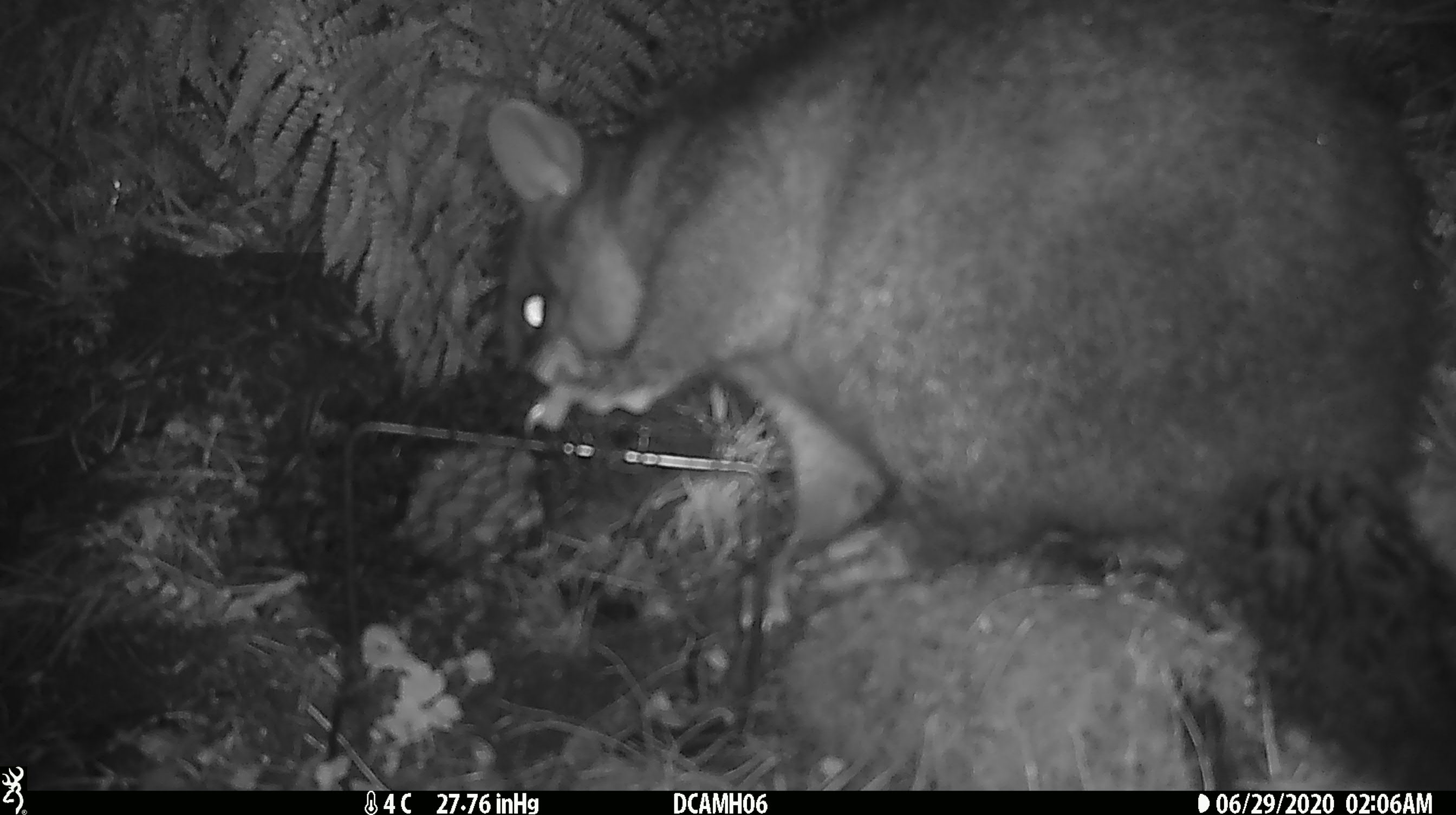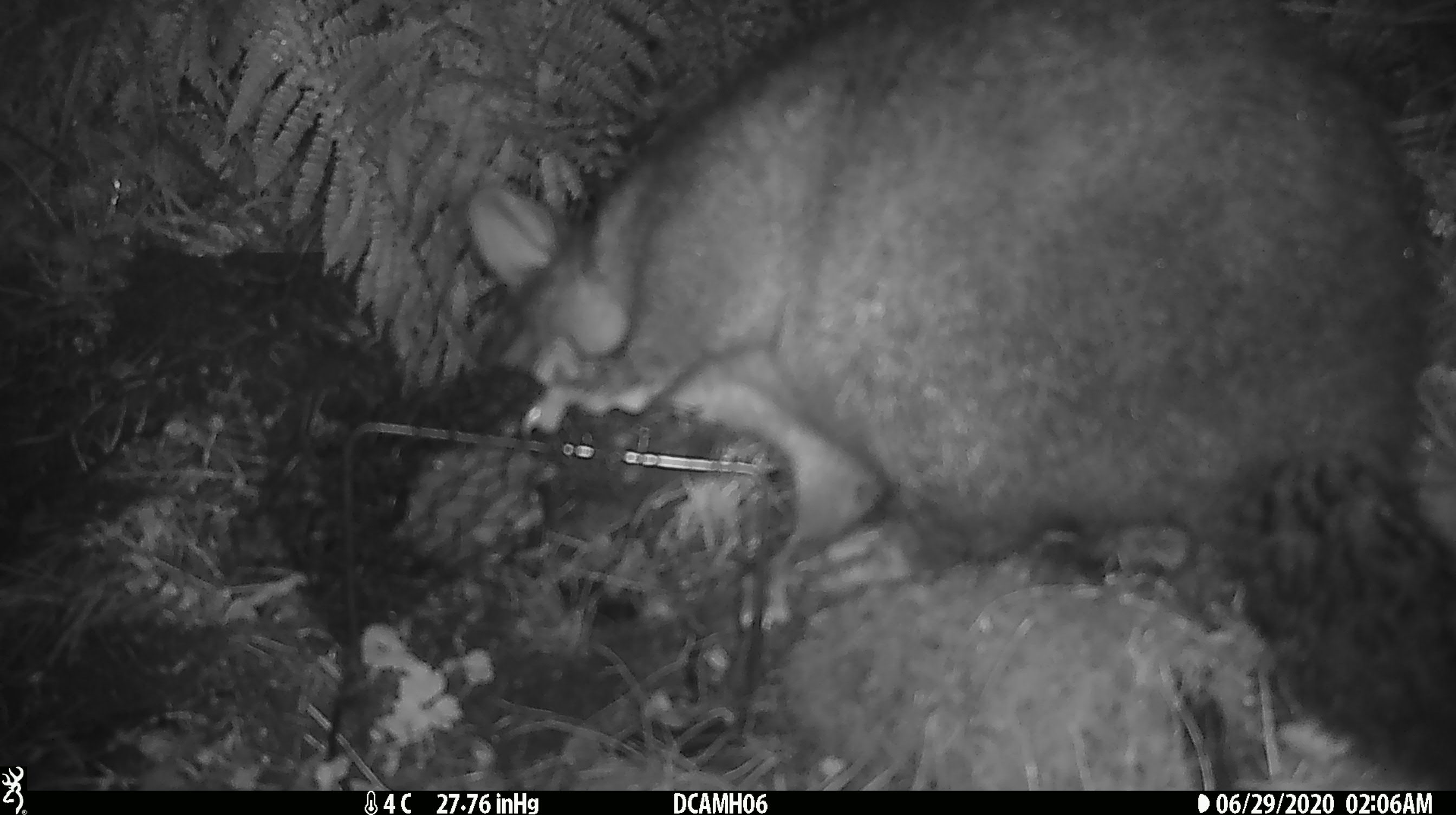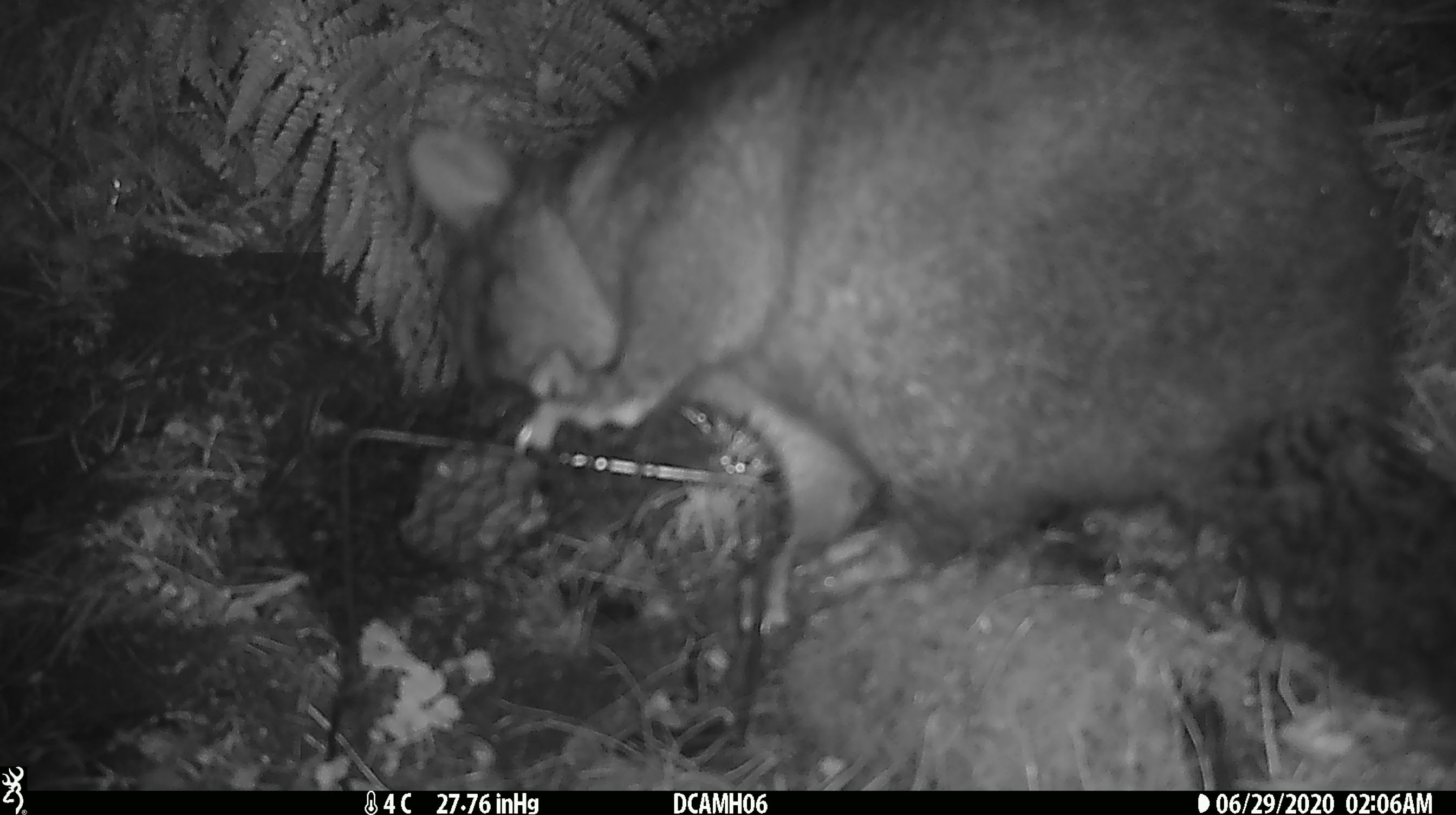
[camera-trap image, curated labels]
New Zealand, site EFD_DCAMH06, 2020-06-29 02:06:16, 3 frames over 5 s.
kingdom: Animalia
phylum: Chordata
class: Mammalia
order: Diprotodontia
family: Phalangeridae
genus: Trichosurus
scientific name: Trichosurus vulpecula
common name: common brushtail possum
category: possum